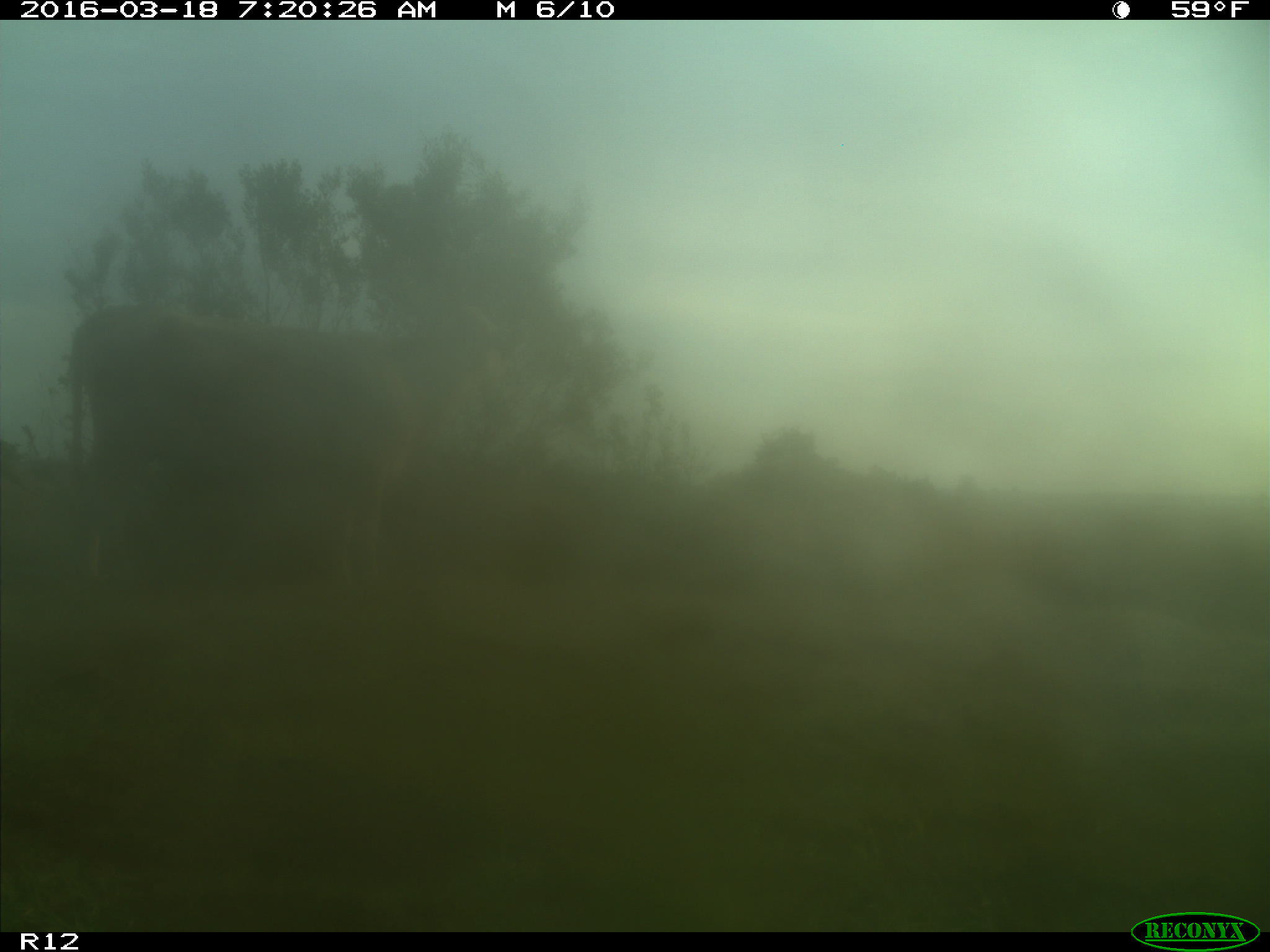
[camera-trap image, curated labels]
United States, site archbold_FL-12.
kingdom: Animalia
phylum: Chordata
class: Mammalia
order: Artiodactyla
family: Bovidae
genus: Bos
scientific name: Bos taurus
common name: domestic cow